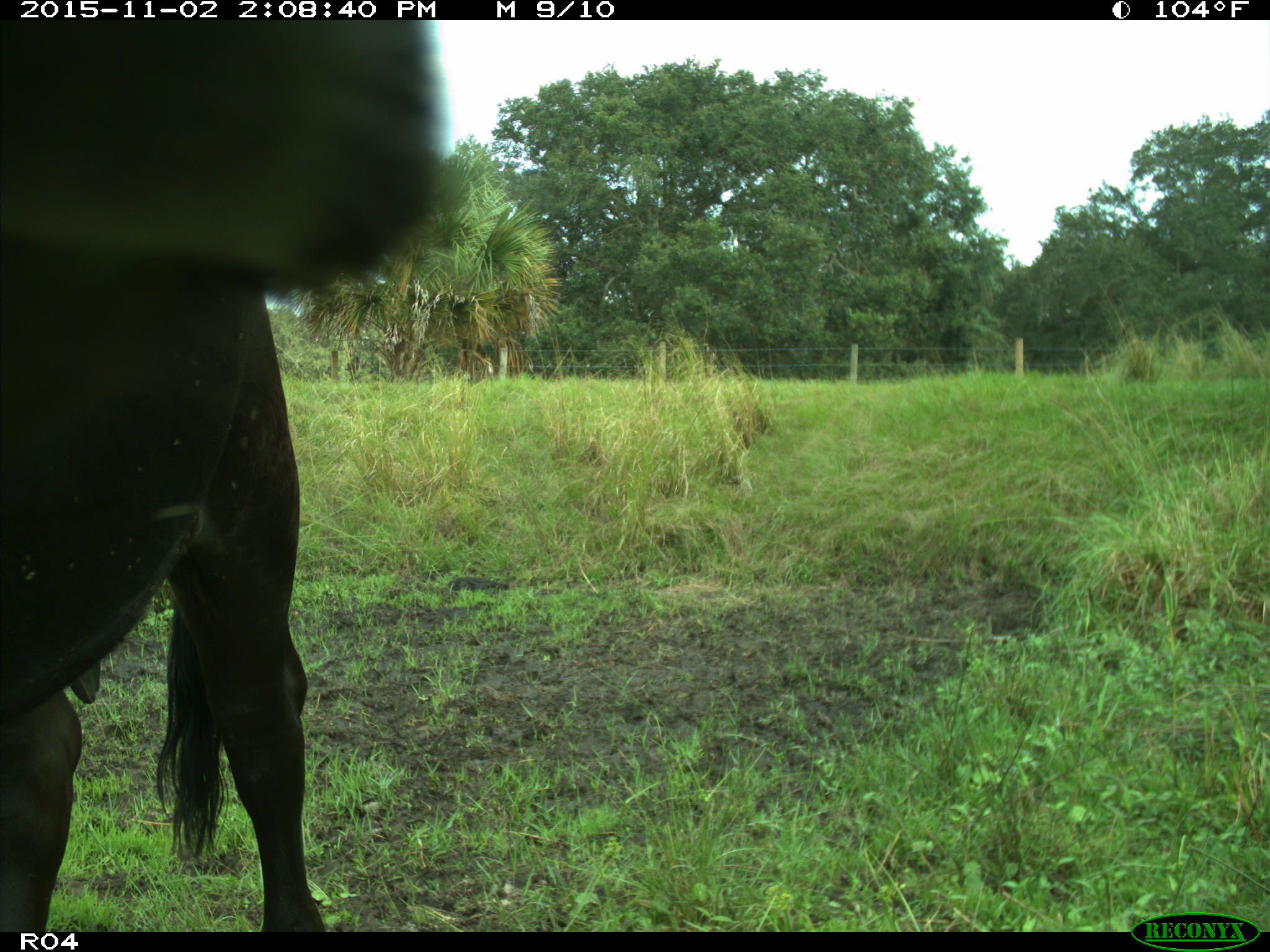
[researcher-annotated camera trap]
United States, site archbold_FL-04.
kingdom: Animalia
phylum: Chordata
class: Mammalia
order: Artiodactyla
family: Bovidae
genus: Bos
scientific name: Bos taurus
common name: domestic cow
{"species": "Bos taurus (domestic cow)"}